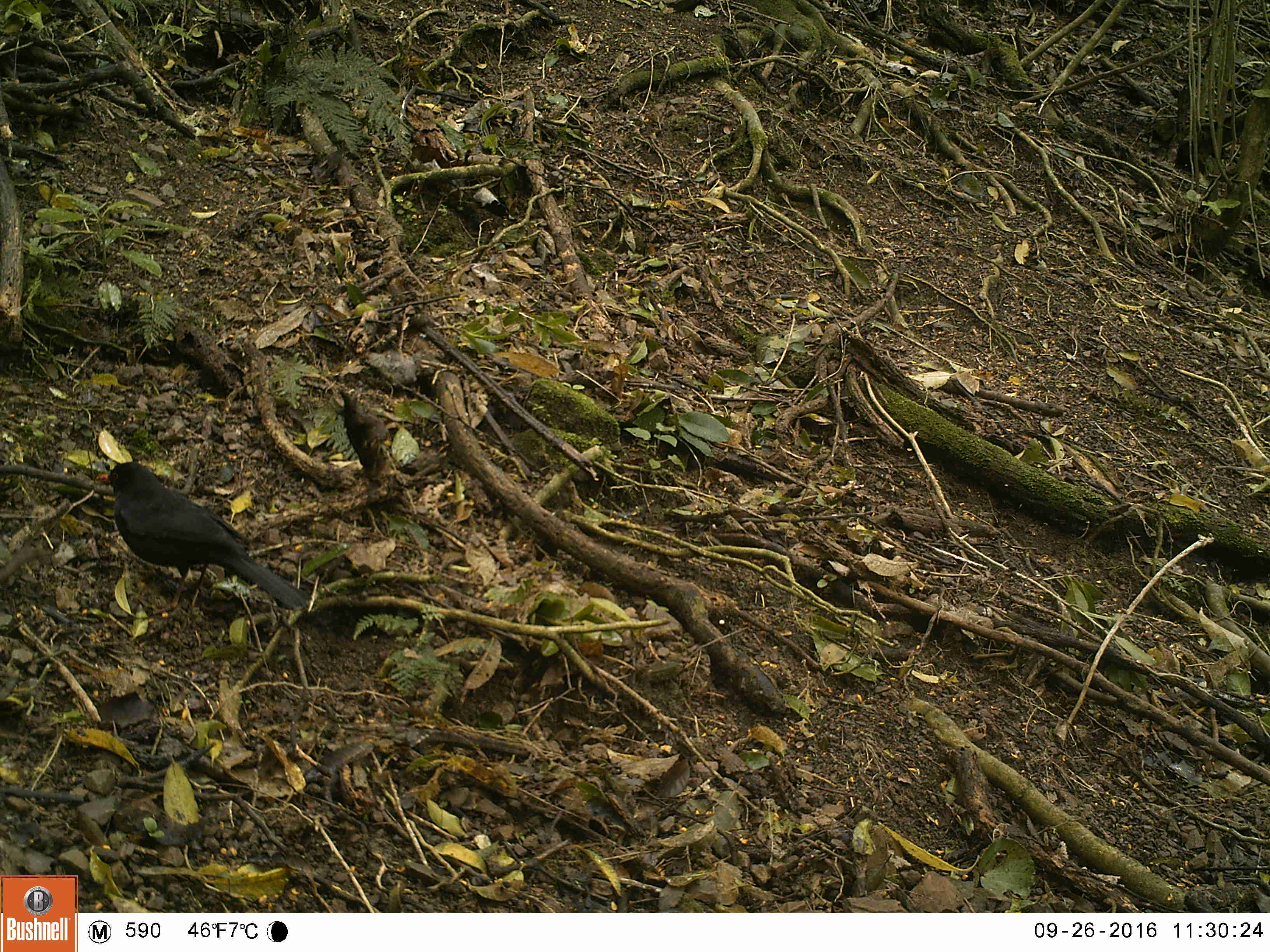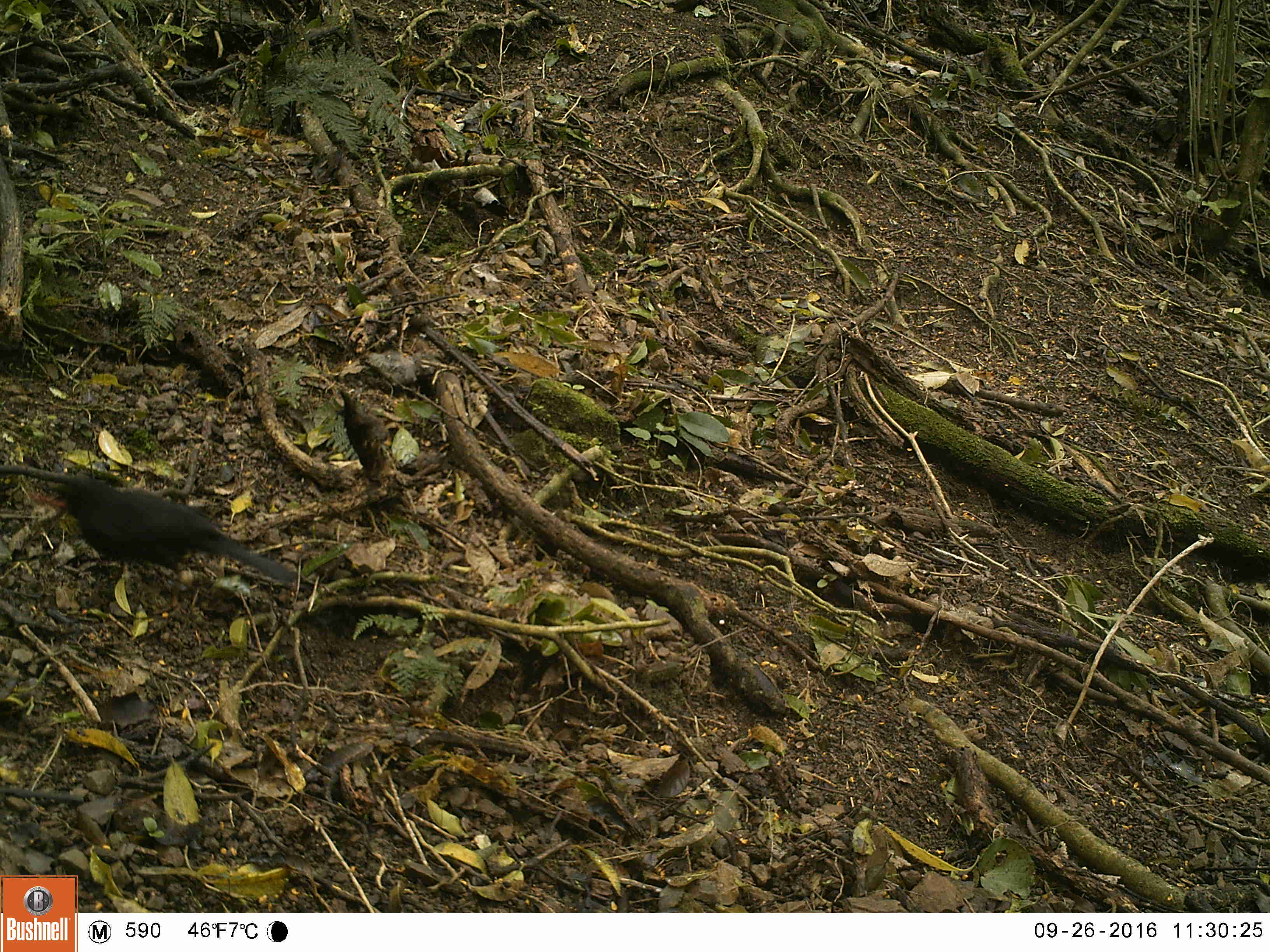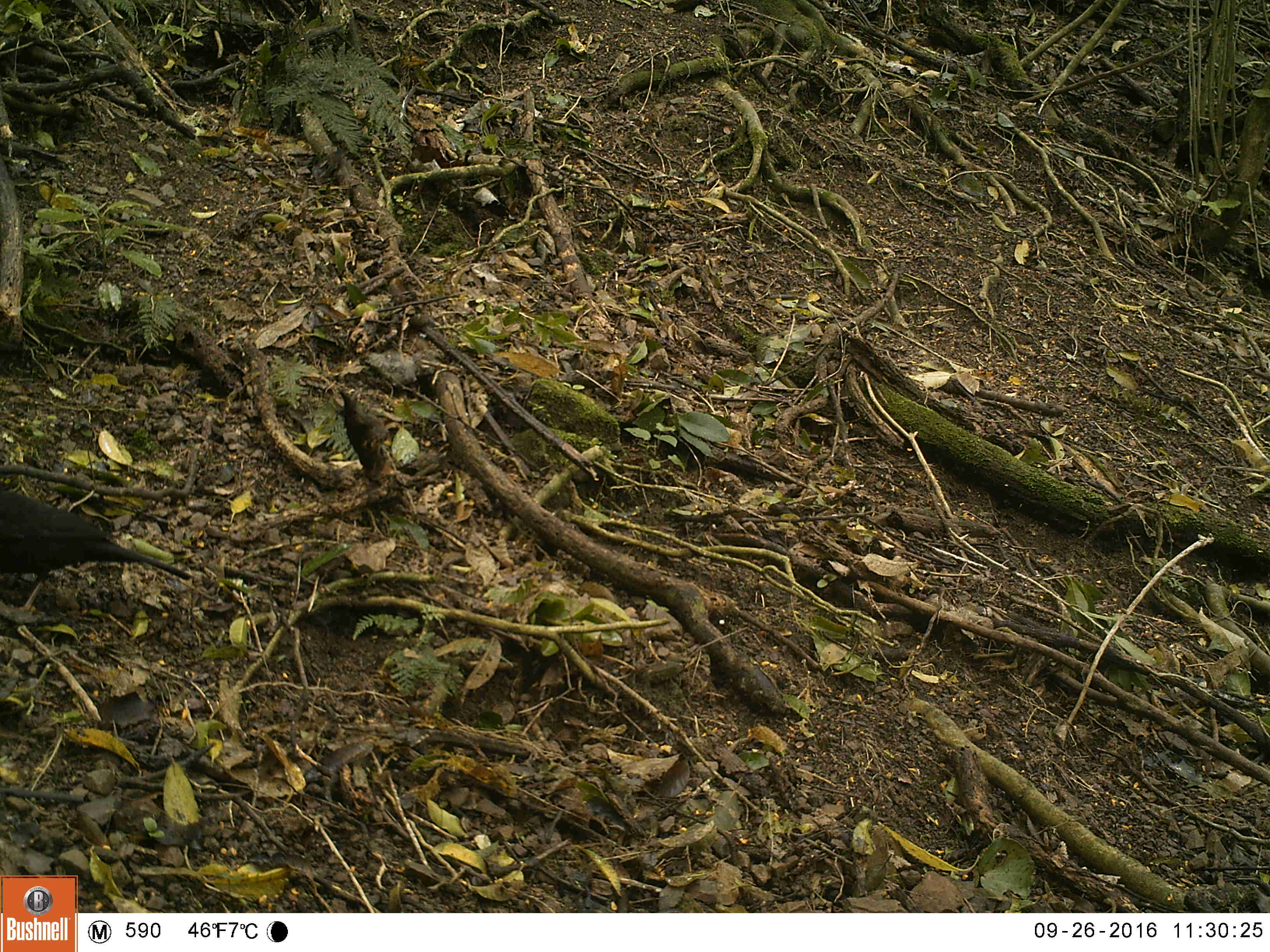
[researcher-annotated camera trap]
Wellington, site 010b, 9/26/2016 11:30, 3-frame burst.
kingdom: Animalia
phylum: Chordata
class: Aves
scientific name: Aves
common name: bird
Bird (Aves).